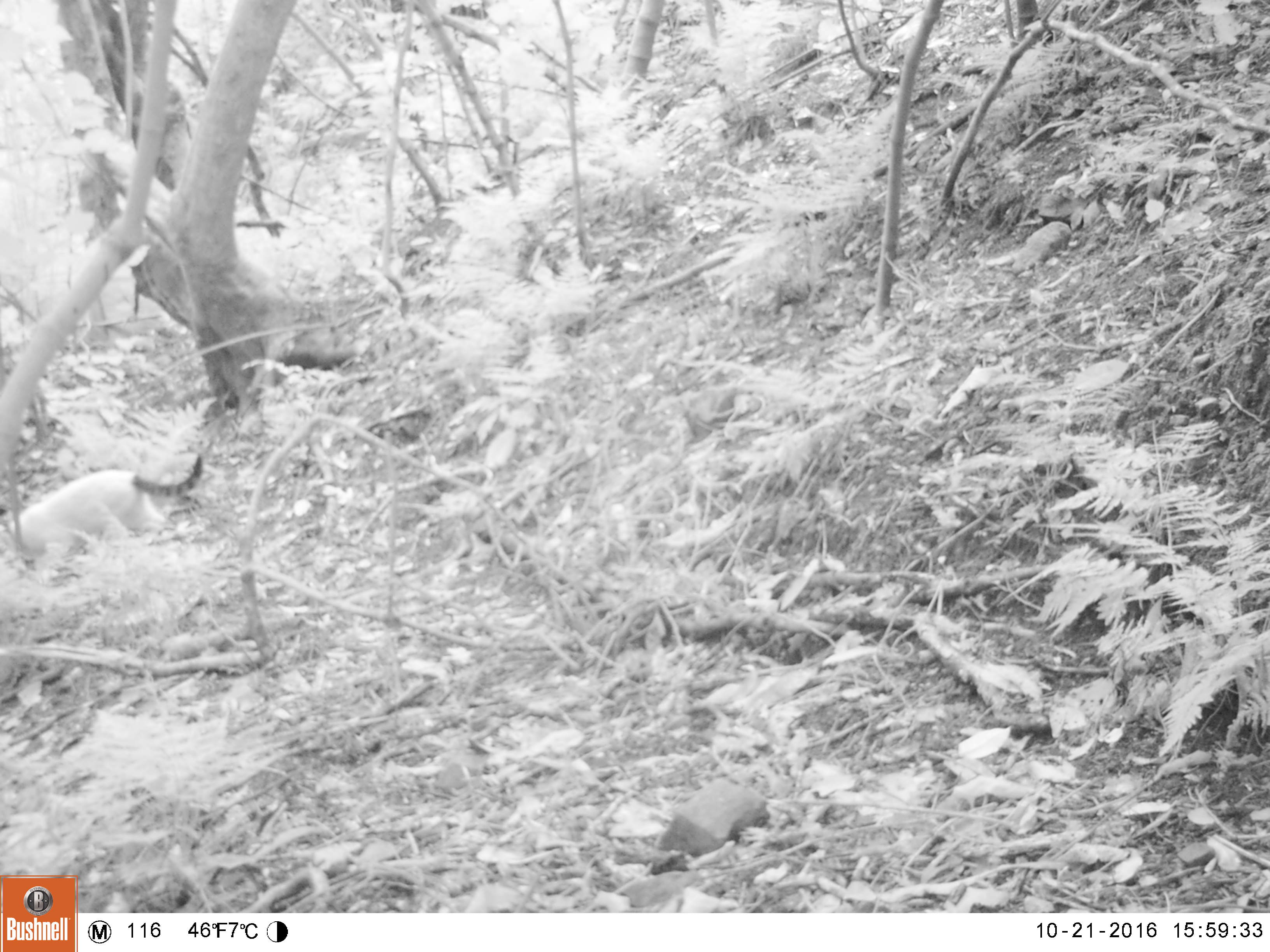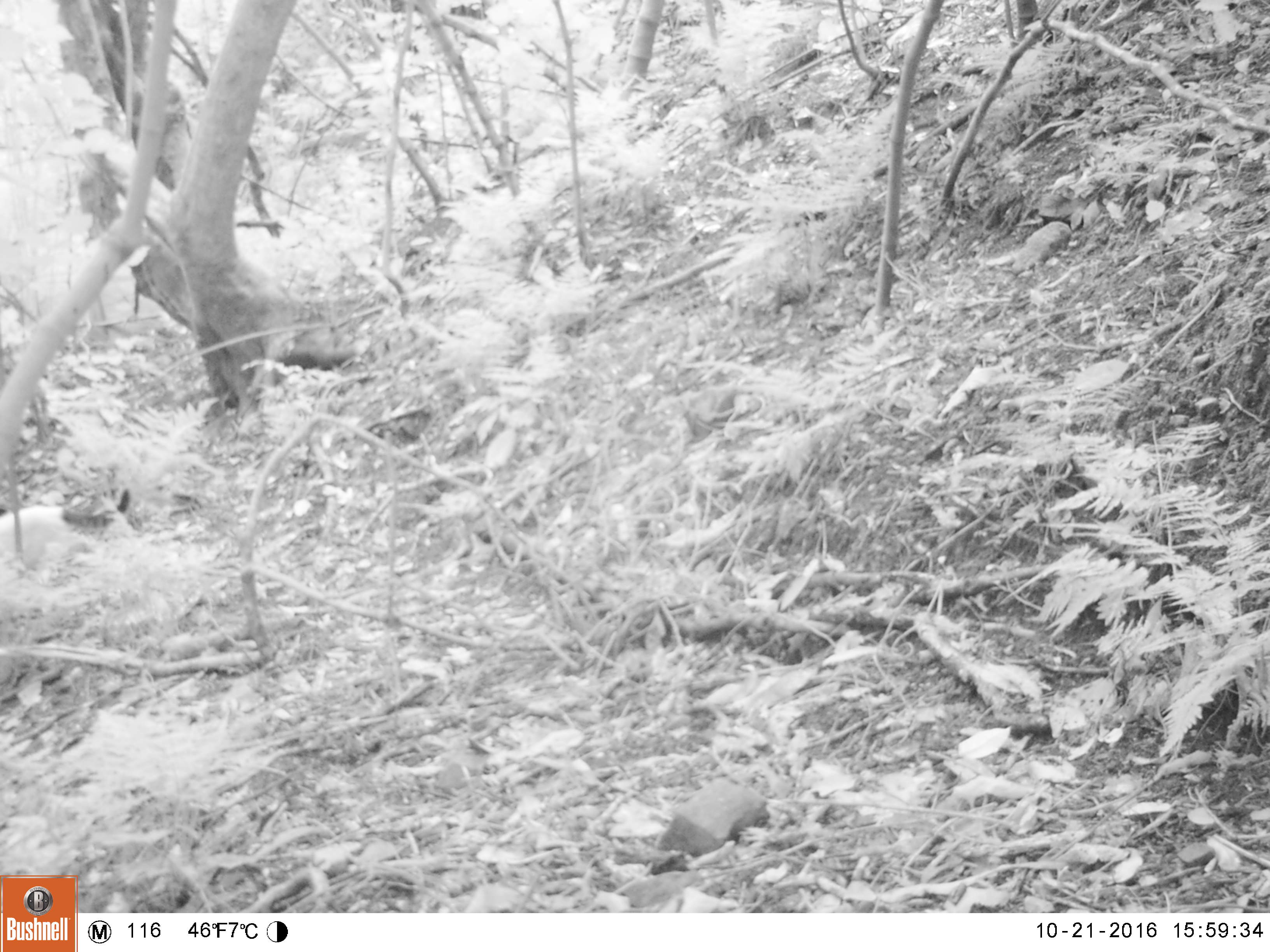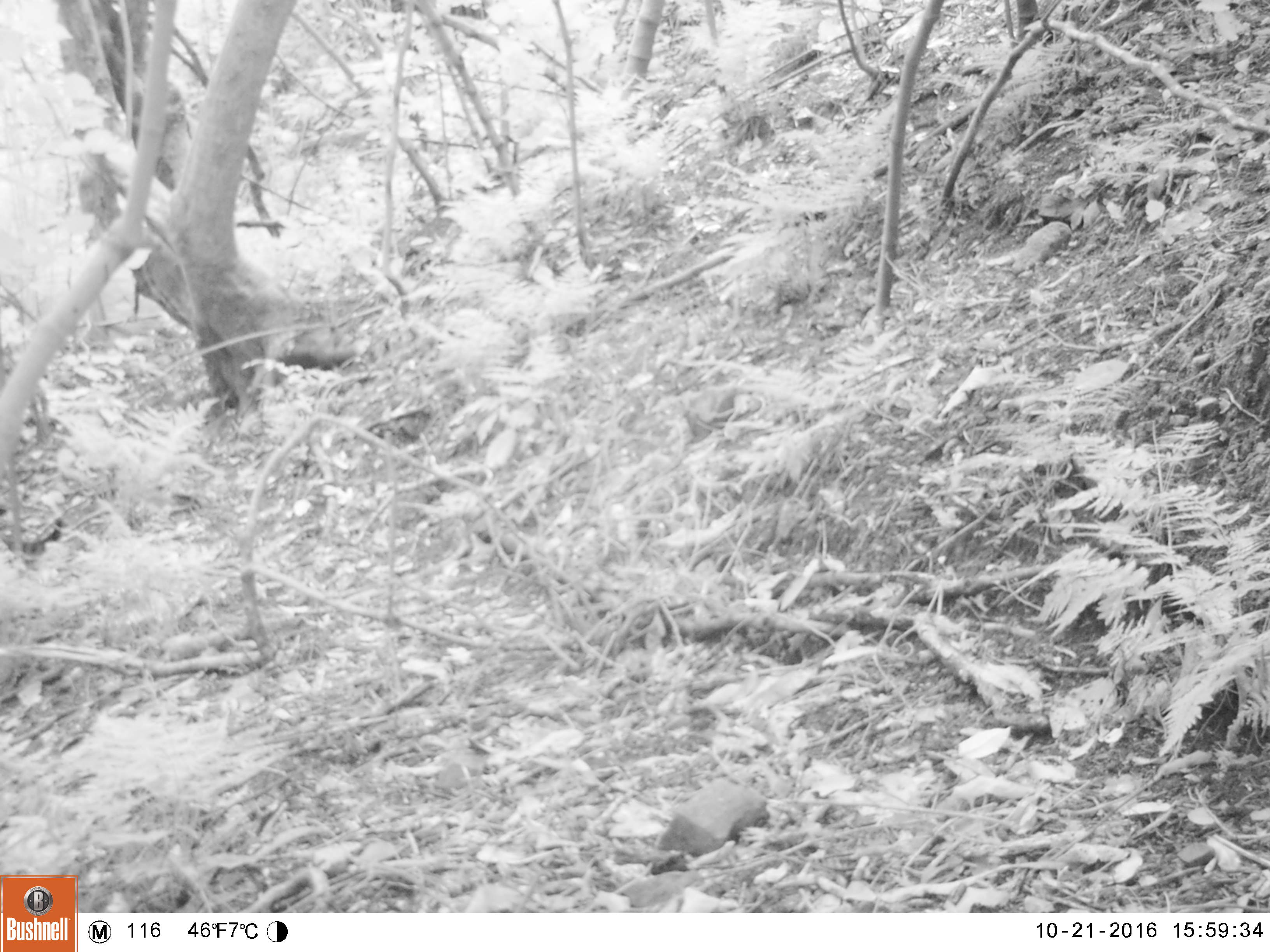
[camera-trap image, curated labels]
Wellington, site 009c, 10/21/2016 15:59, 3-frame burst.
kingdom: Animalia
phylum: Chordata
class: Mammalia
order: Carnivora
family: Felidae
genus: Felis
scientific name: Felis catus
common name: cat